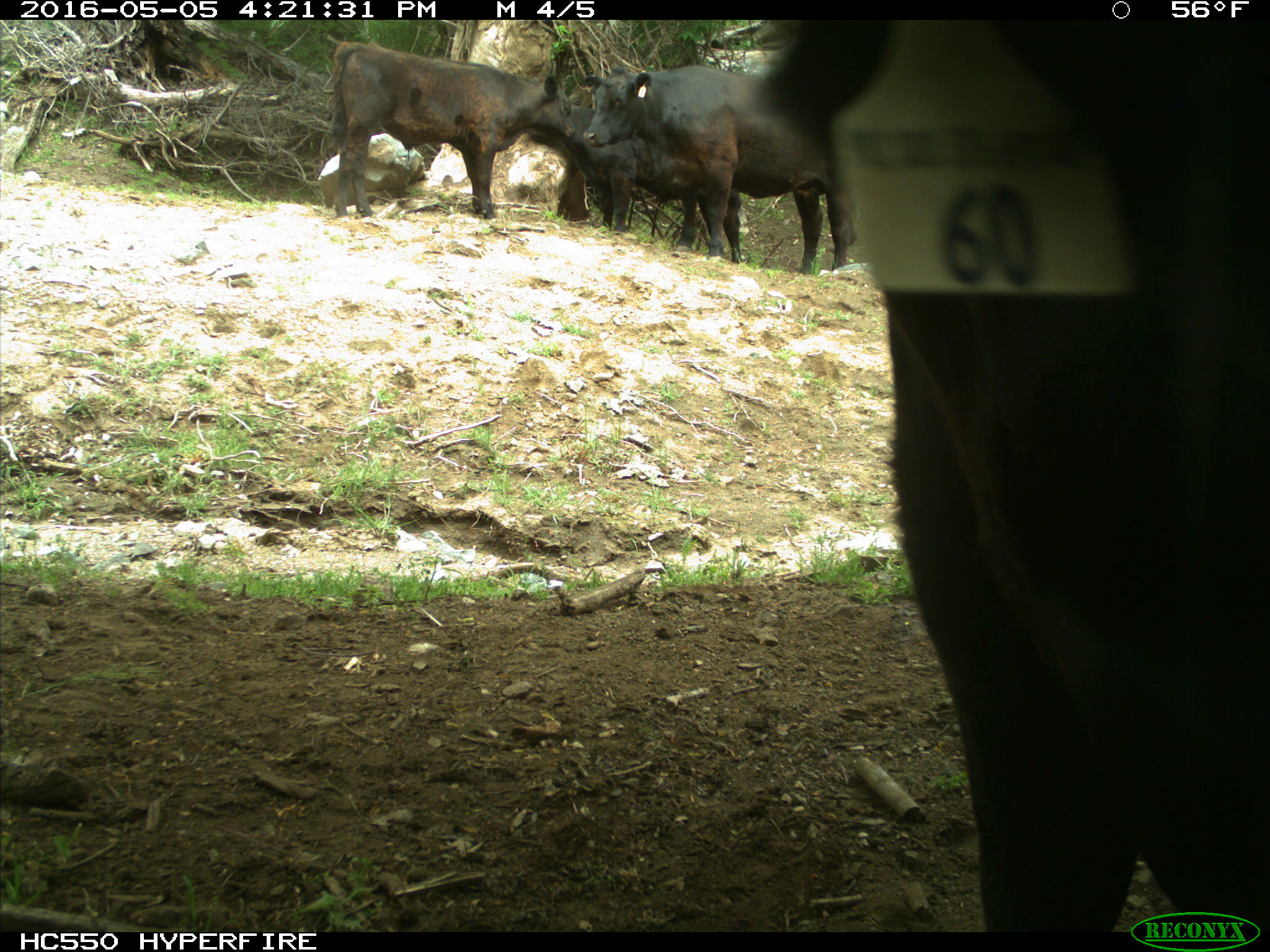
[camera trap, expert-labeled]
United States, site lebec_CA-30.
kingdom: Animalia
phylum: Chordata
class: Mammalia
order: Artiodactyla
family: Bovidae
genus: Bos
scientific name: Bos taurus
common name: domestic cow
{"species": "Bos taurus (domestic cow)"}